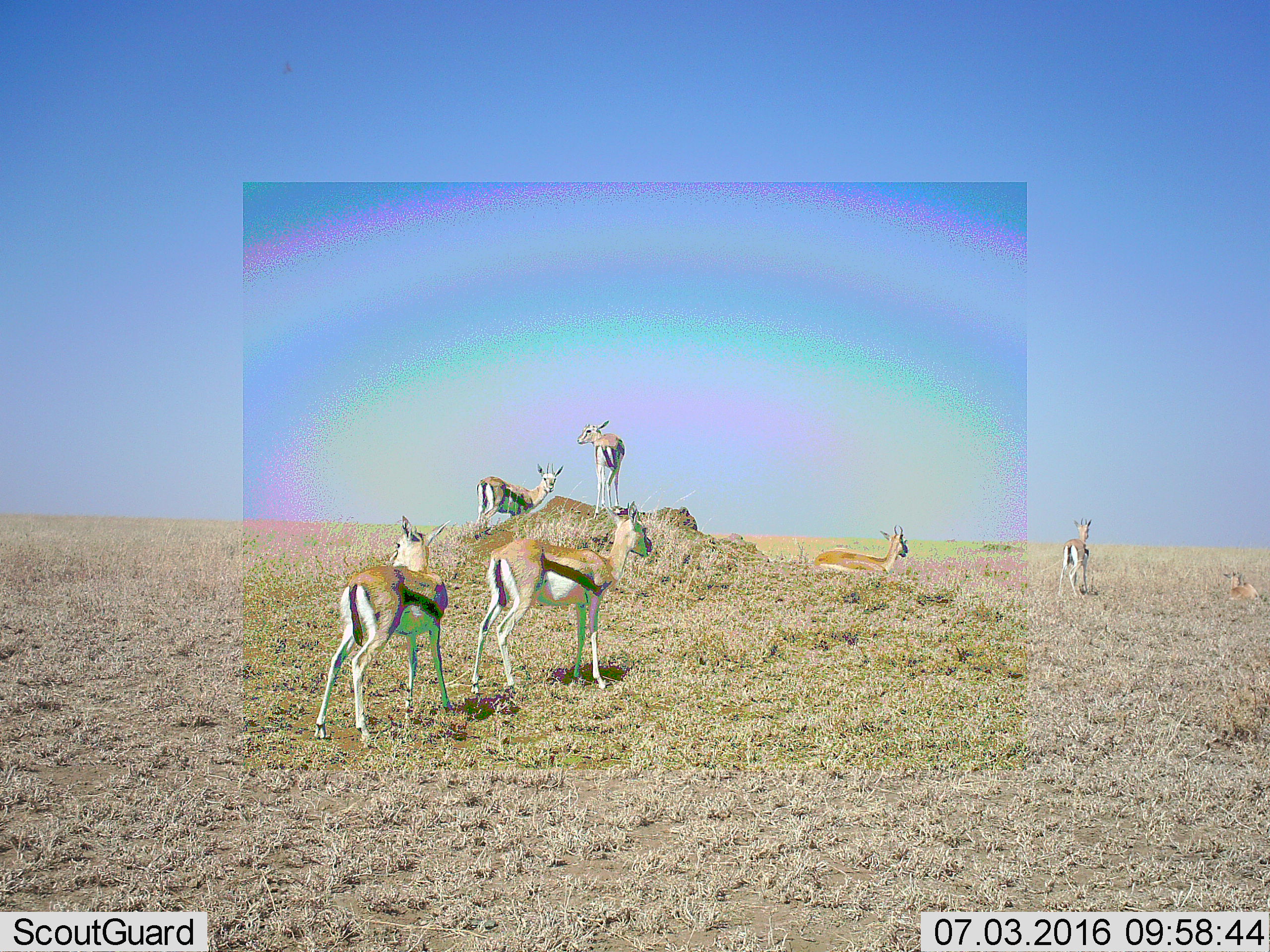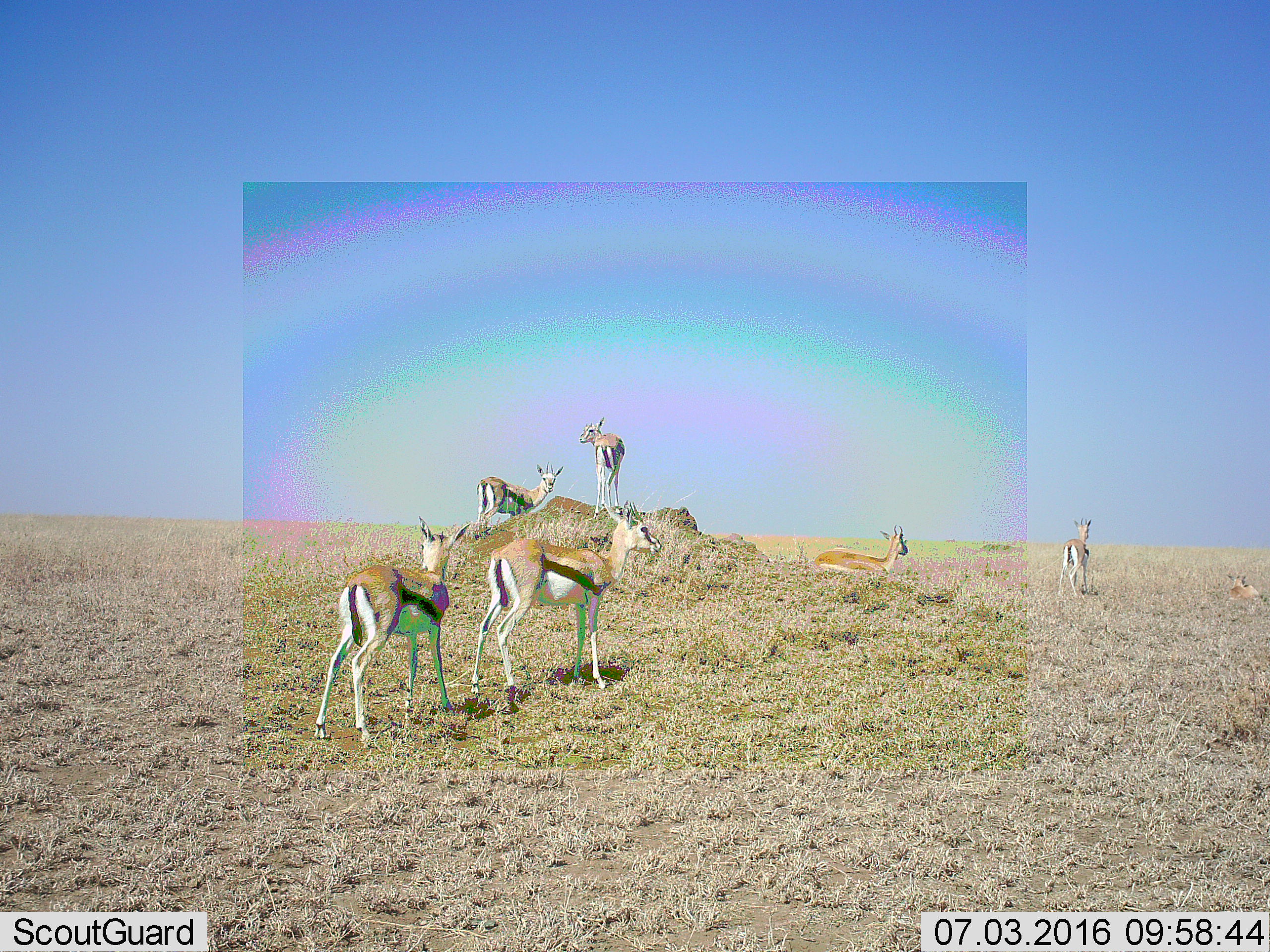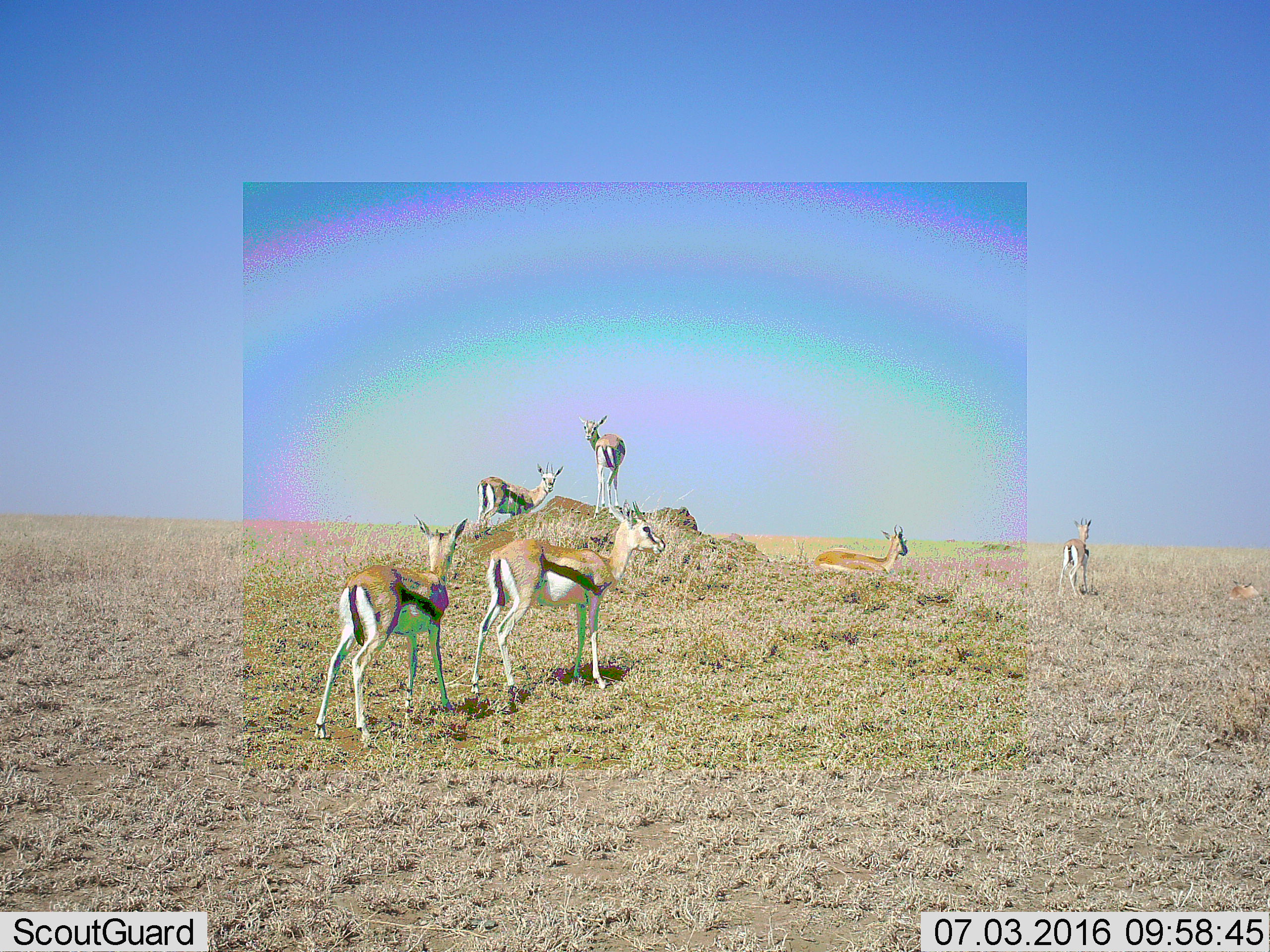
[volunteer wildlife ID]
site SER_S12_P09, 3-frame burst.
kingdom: Animalia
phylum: Chordata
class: Mammalia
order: Artiodactyla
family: Bovidae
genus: Eudorcas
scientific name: Eudorcas thomsonii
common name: thomson's gazelle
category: gazellethomsons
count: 7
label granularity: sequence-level